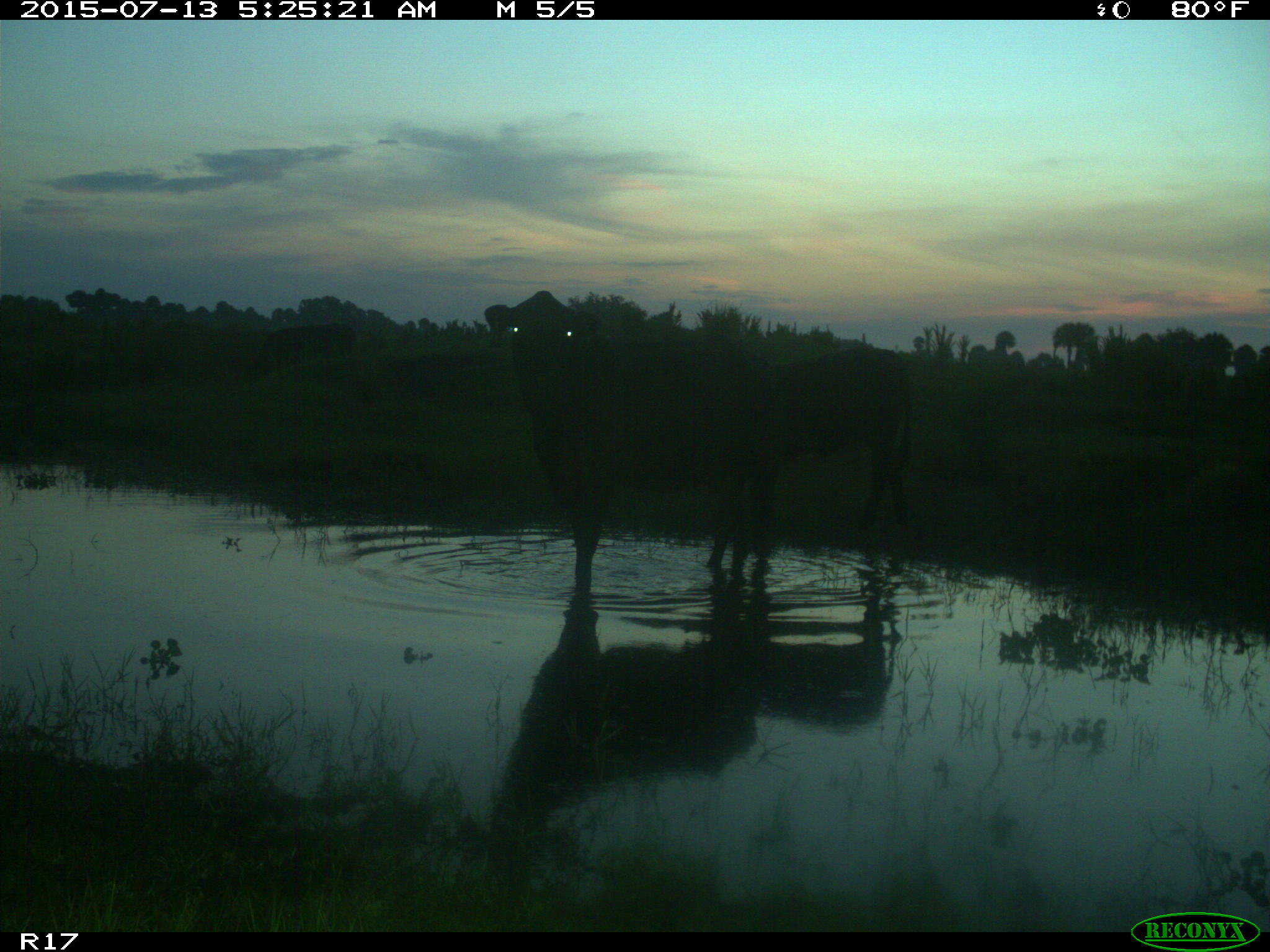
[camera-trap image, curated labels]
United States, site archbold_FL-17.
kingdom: Animalia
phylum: Chordata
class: Mammalia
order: Artiodactyla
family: Bovidae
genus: Bos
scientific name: Bos taurus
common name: domestic cow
Bos taurus (domestic cow).